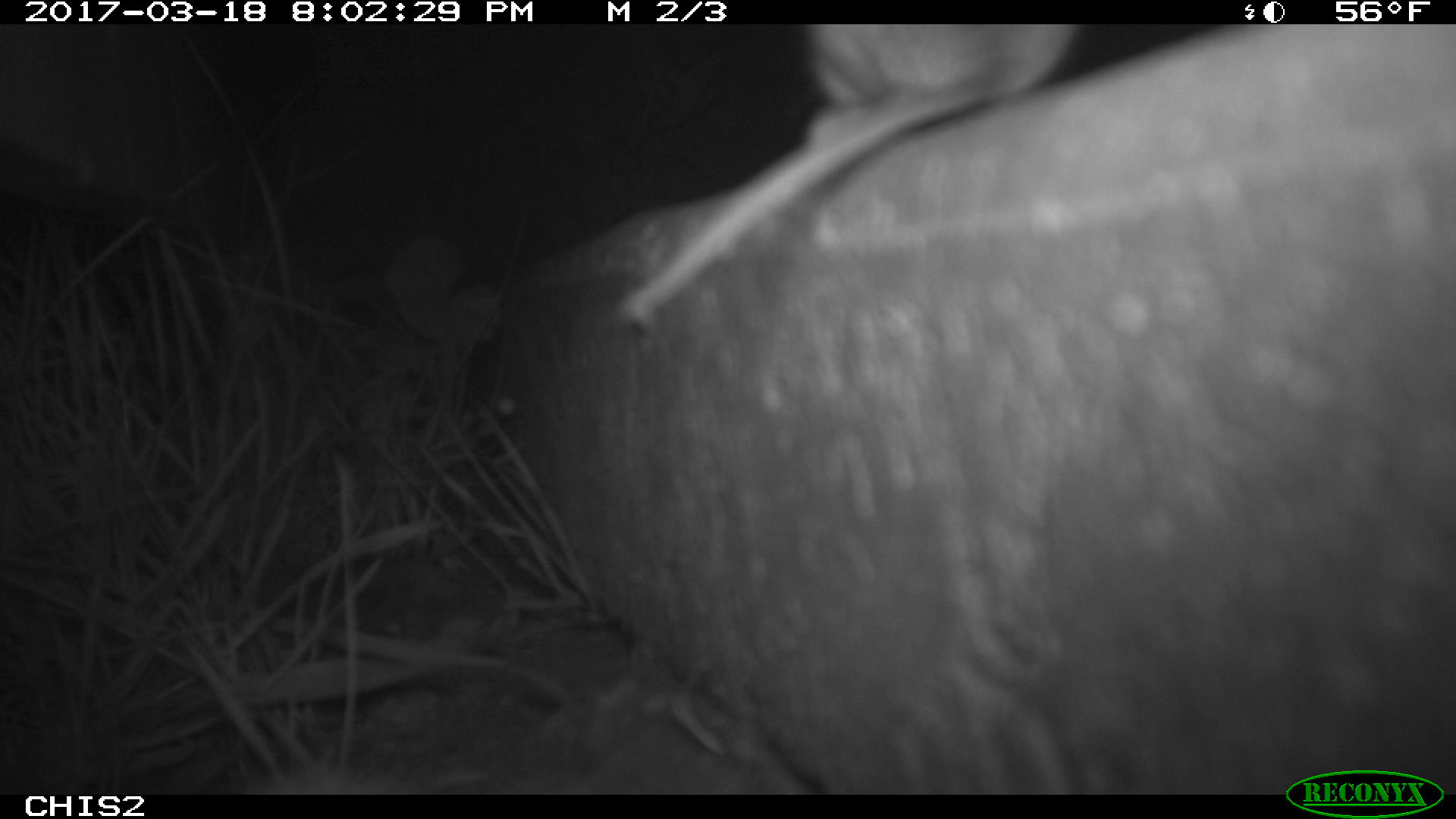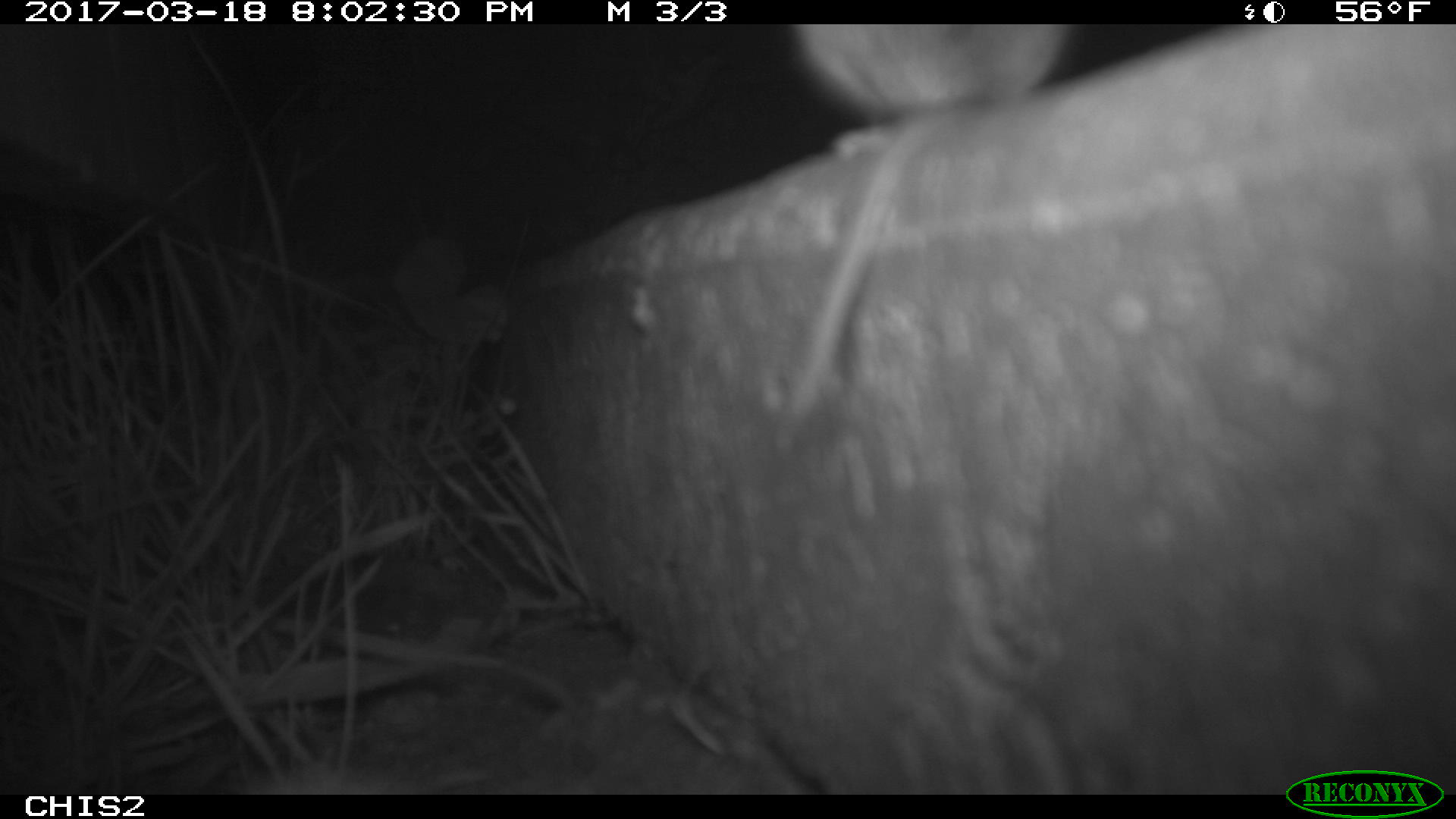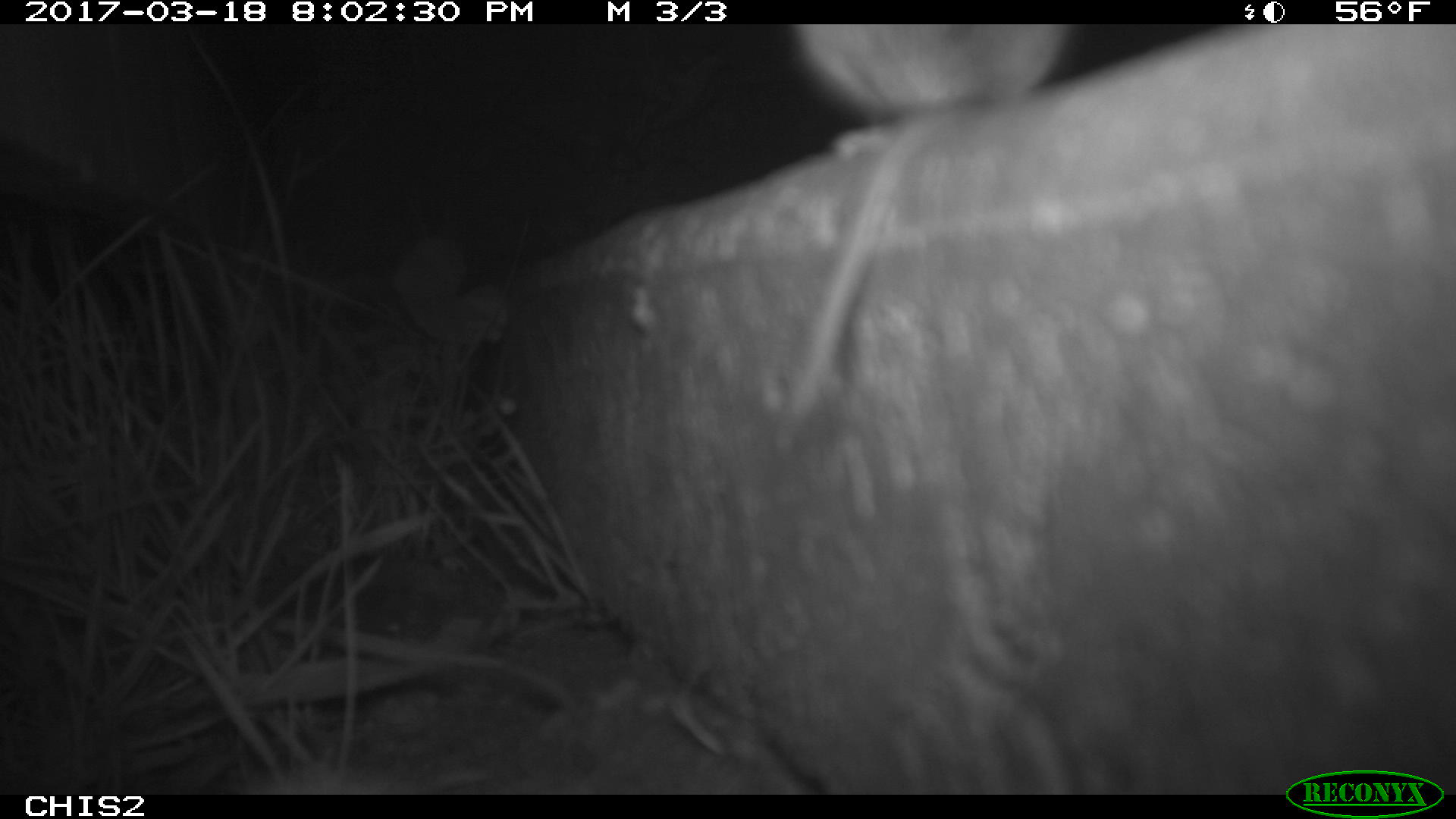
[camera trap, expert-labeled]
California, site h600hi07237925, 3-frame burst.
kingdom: Animalia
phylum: Chordata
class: Mammalia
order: Rodentia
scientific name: Rodentia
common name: rodent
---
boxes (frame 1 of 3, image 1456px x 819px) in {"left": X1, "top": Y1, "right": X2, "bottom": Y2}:
rodent: {"left": 616, "top": 24, "right": 1085, "bottom": 322}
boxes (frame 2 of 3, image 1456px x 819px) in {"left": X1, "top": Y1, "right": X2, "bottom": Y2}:
rodent: {"left": 789, "top": 24, "right": 1071, "bottom": 419}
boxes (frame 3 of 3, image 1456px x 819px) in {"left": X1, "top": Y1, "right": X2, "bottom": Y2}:
rodent: {"left": 773, "top": 24, "right": 1081, "bottom": 454}